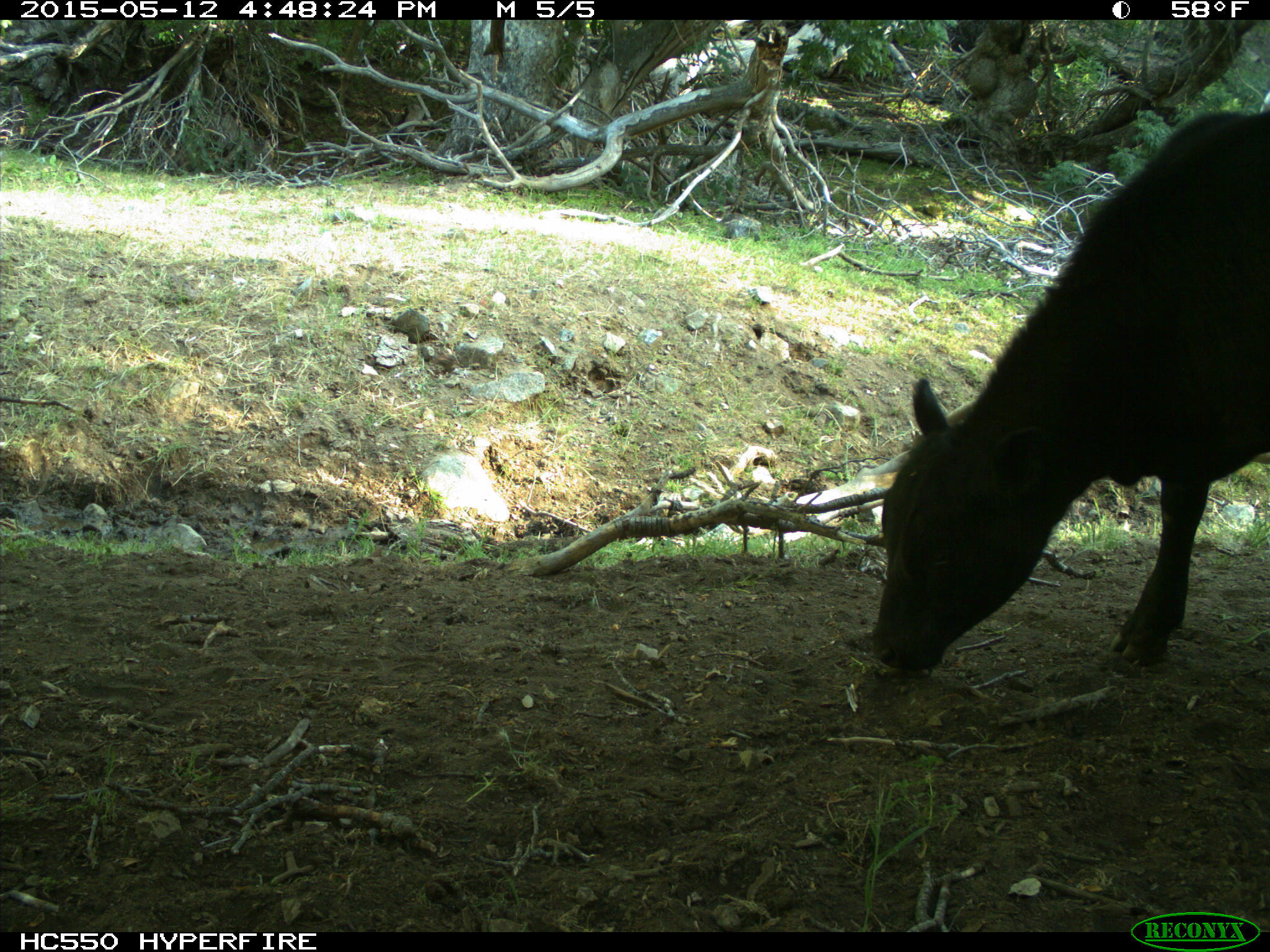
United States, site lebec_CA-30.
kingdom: Animalia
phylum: Chordata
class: Mammalia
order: Artiodactyla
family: Bovidae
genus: Bos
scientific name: Bos taurus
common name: domestic cow